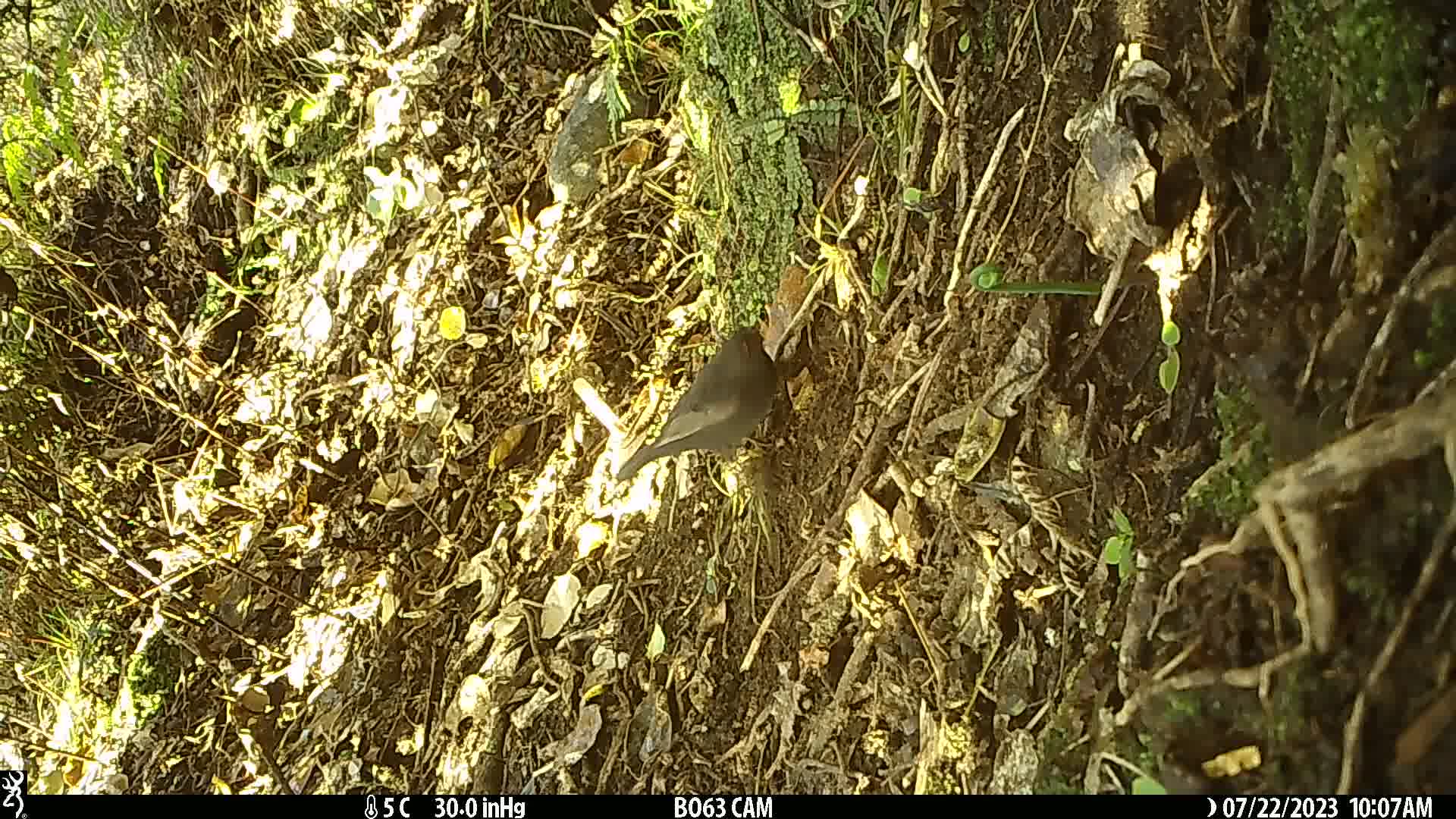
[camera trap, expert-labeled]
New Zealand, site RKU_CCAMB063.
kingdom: Animalia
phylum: Chordata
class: Aves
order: Passeriformes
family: Turdidae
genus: Turdus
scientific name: Turdus merula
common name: eurasian blackbird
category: blackbird